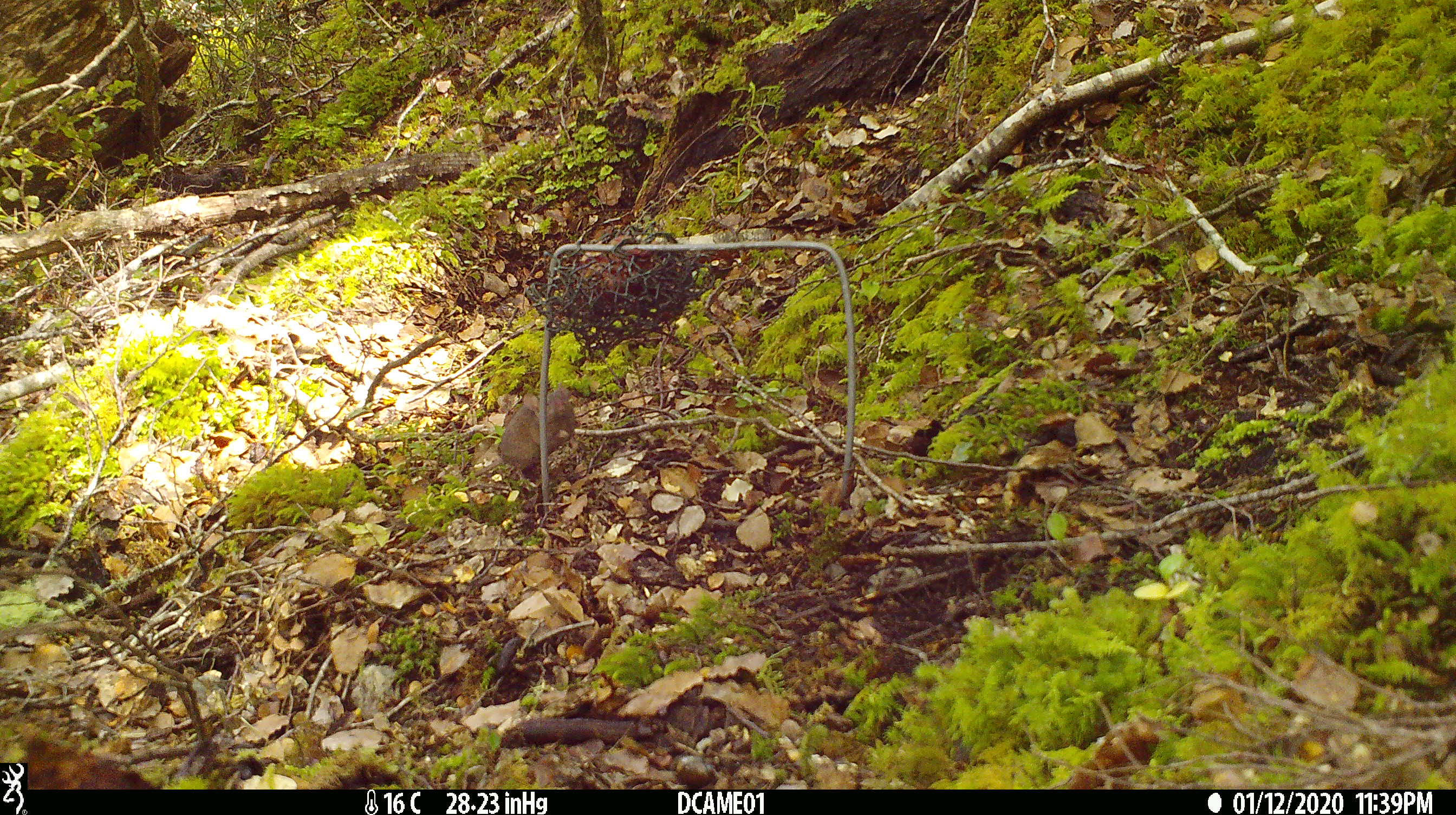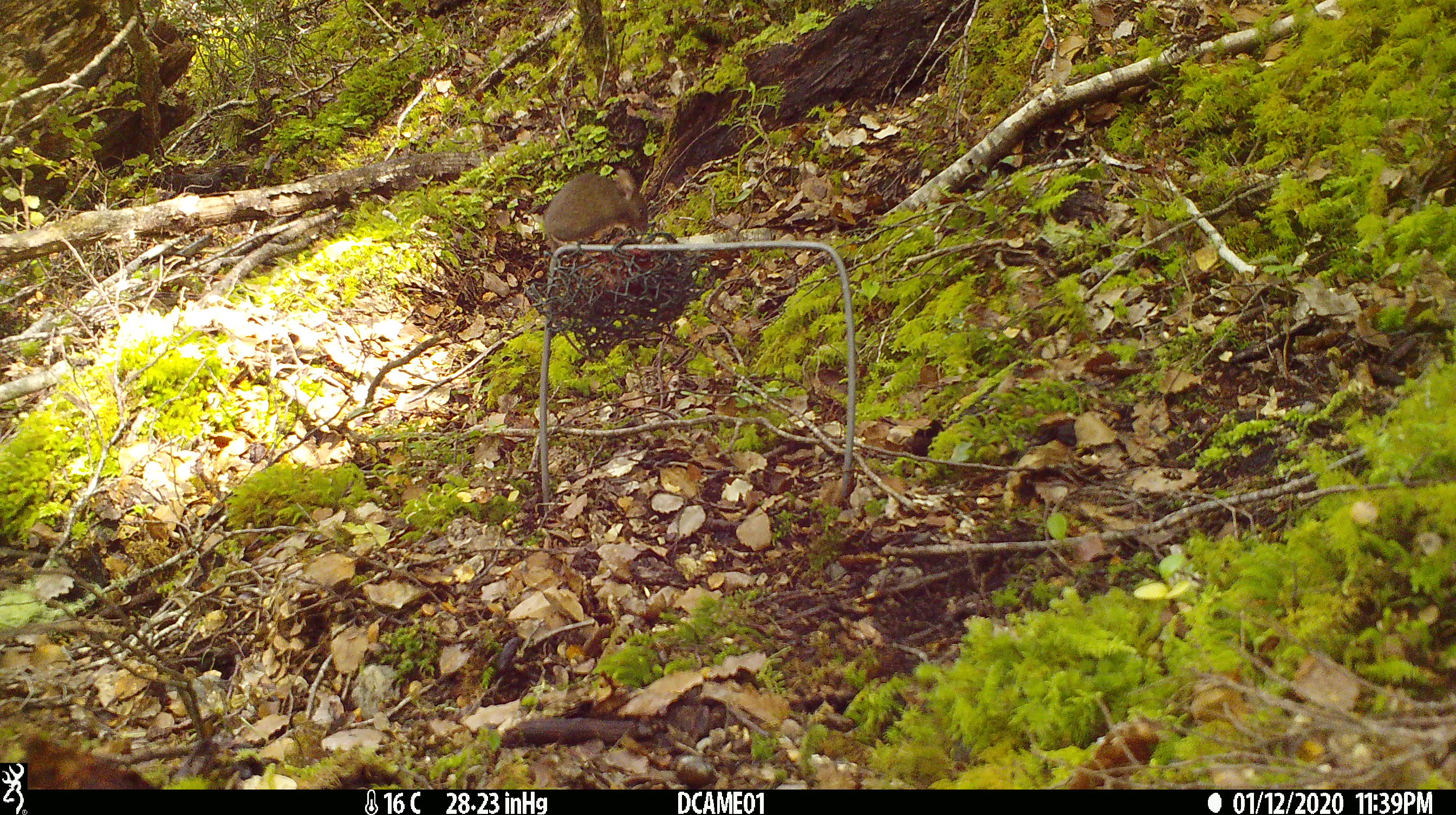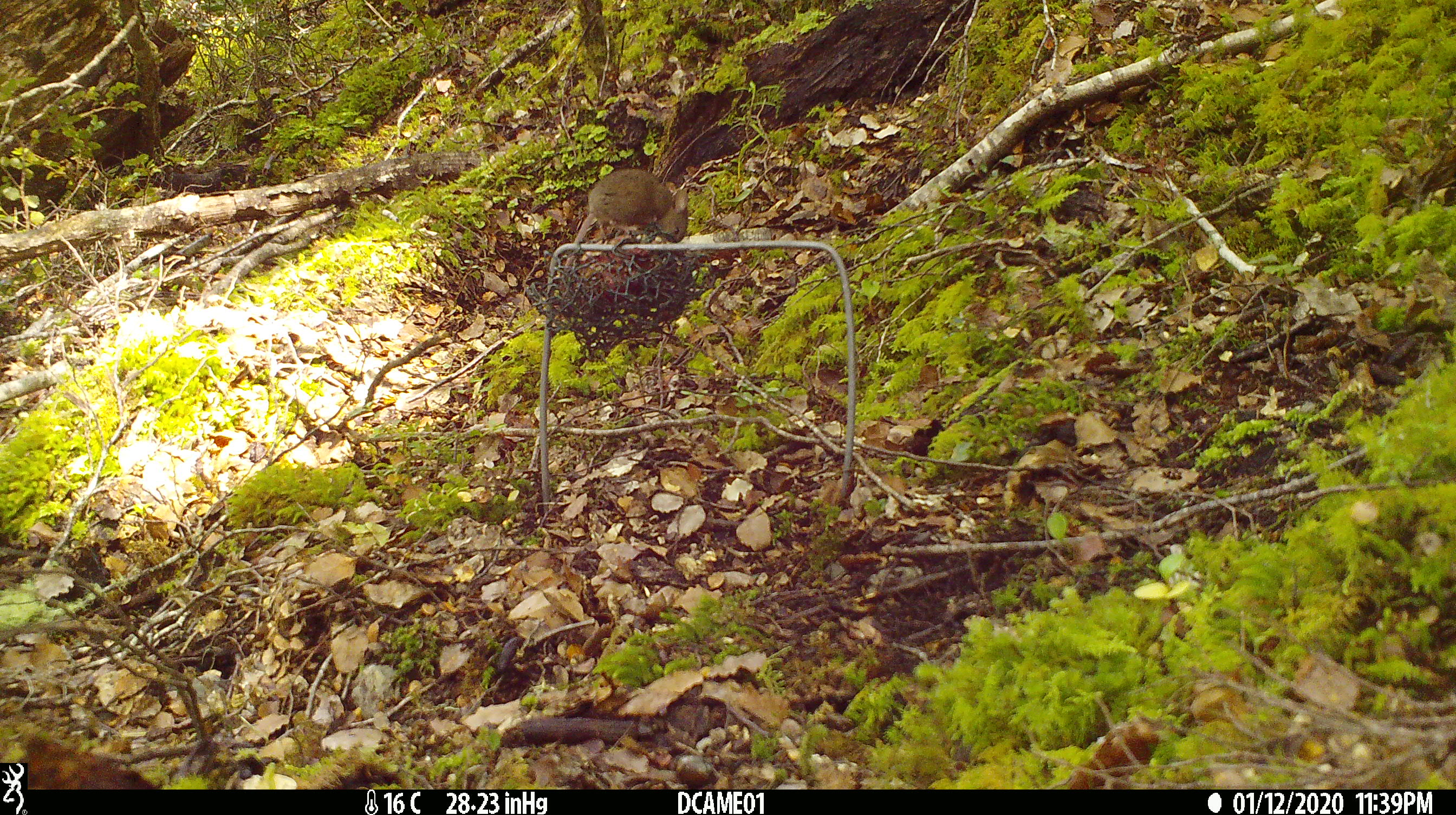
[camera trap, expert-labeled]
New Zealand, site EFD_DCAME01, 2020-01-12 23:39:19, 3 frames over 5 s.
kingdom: Animalia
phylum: Chordata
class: Mammalia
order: Rodentia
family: Muridae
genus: Mus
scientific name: Mus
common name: mouse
Mouse (Mus).